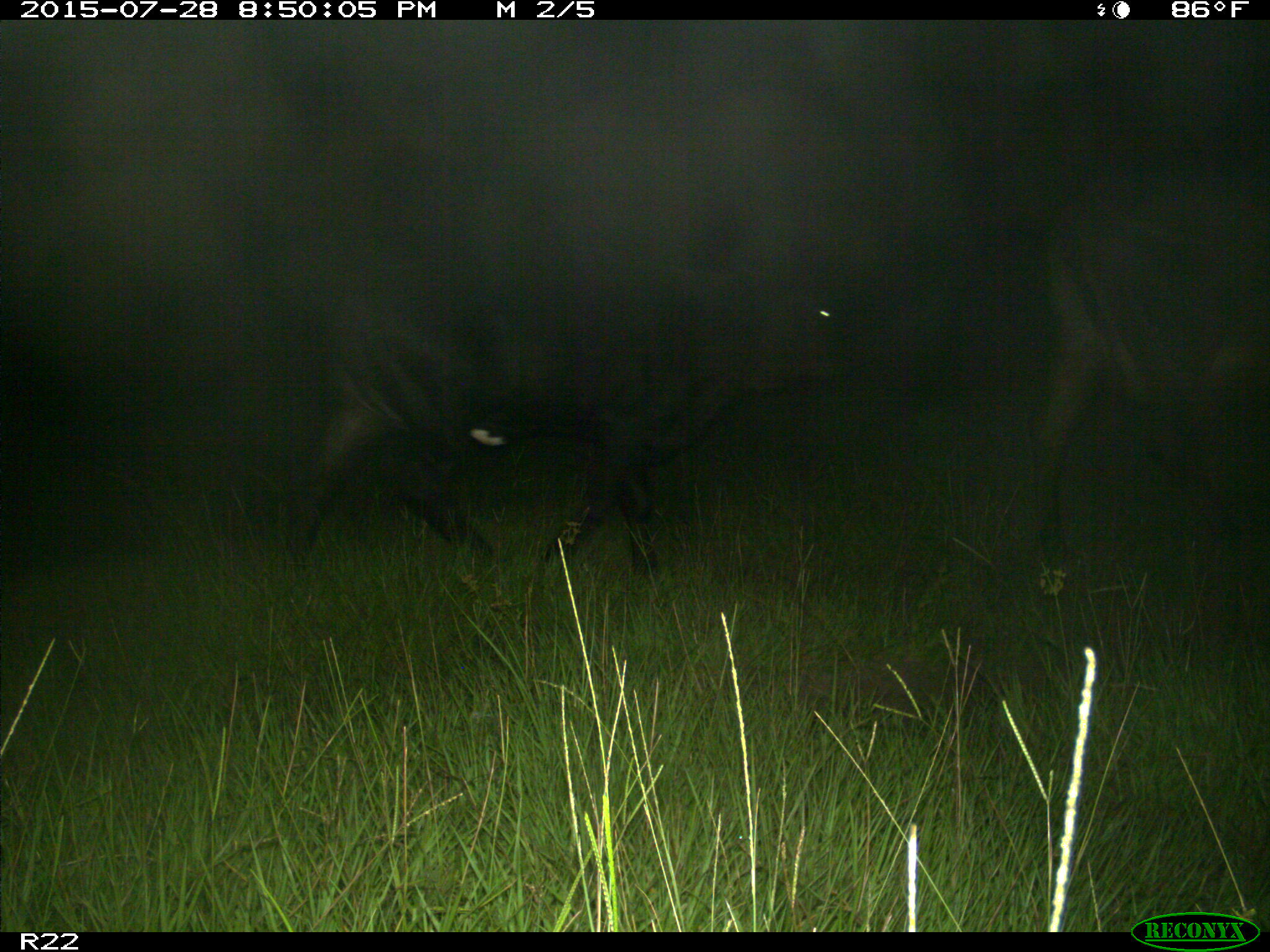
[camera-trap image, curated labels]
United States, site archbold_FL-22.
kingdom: Animalia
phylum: Chordata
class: Mammalia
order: Artiodactyla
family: Bovidae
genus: Bos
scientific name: Bos taurus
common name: domestic cow